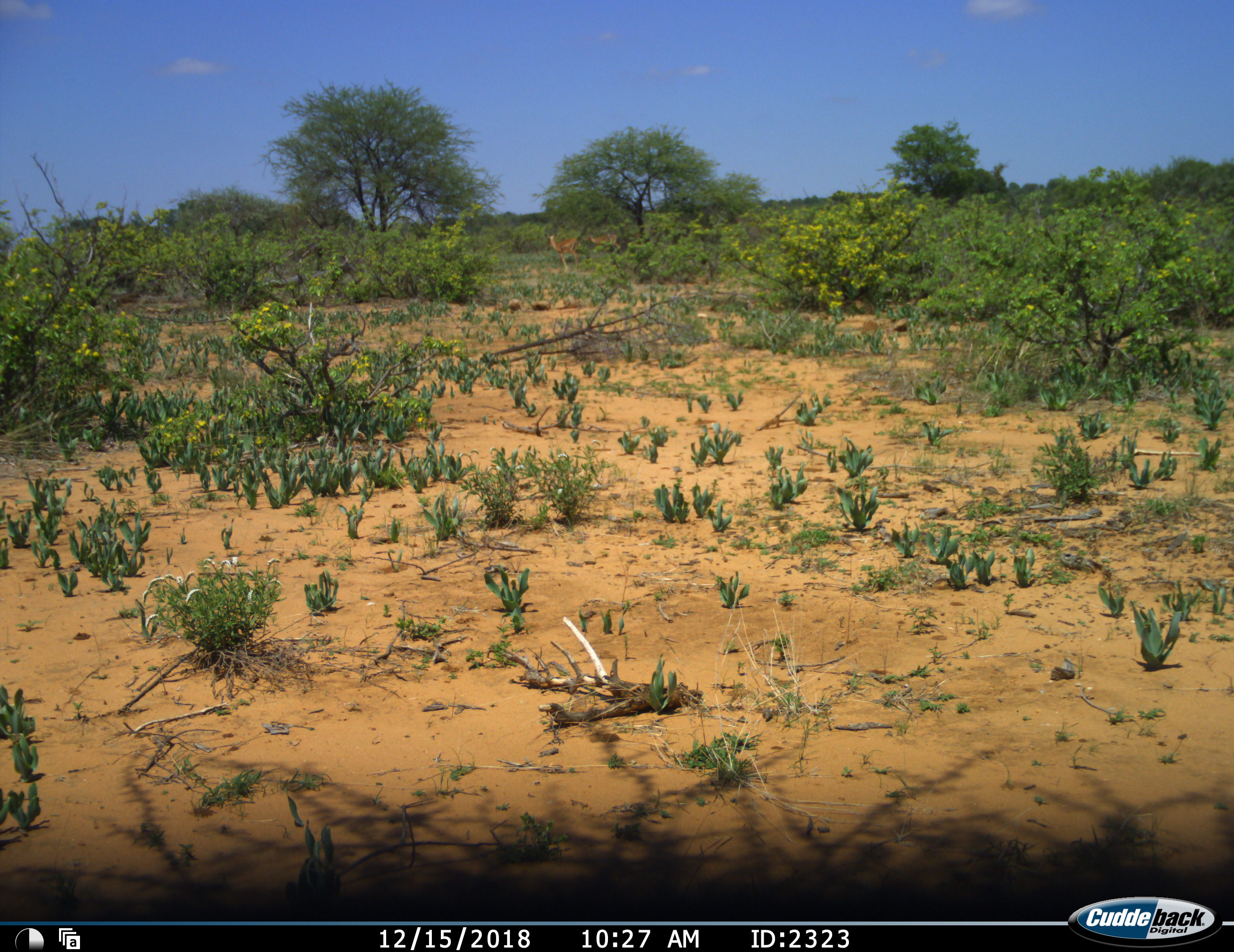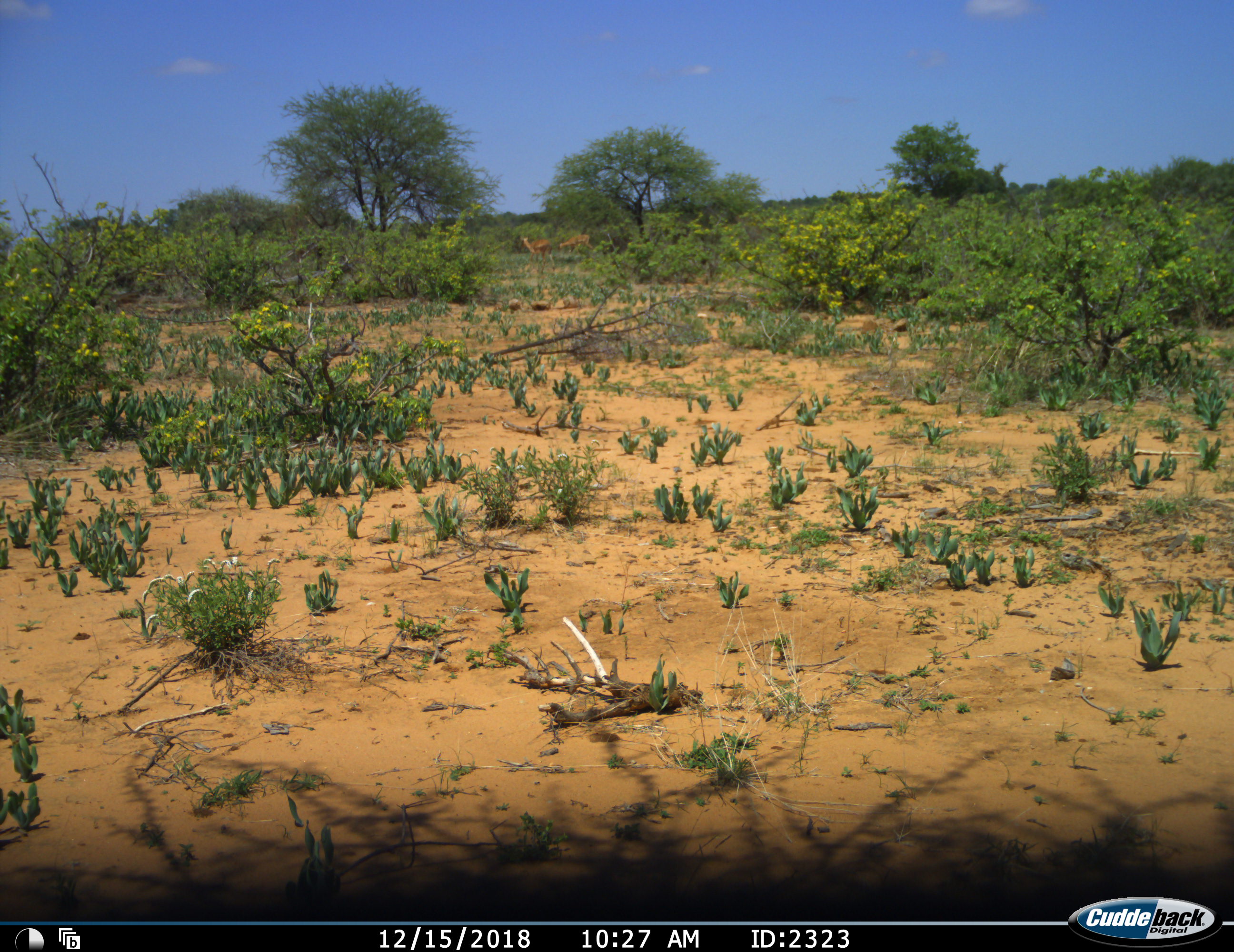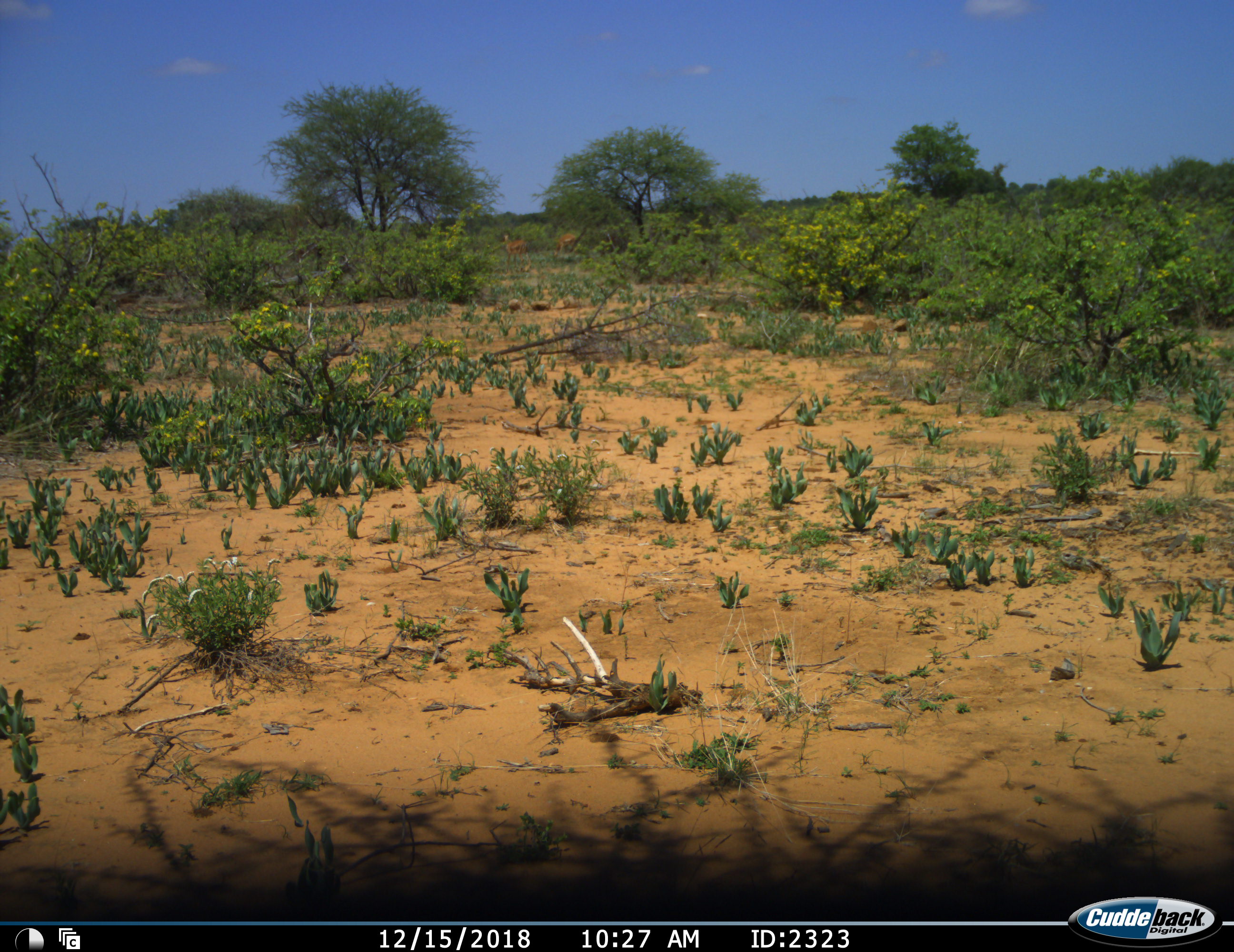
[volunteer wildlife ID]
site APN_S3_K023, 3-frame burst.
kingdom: Animalia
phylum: Chordata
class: Mammalia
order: Artiodactyla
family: Bovidae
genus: Aepyceros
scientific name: Aepyceros melampus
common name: impala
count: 2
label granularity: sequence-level